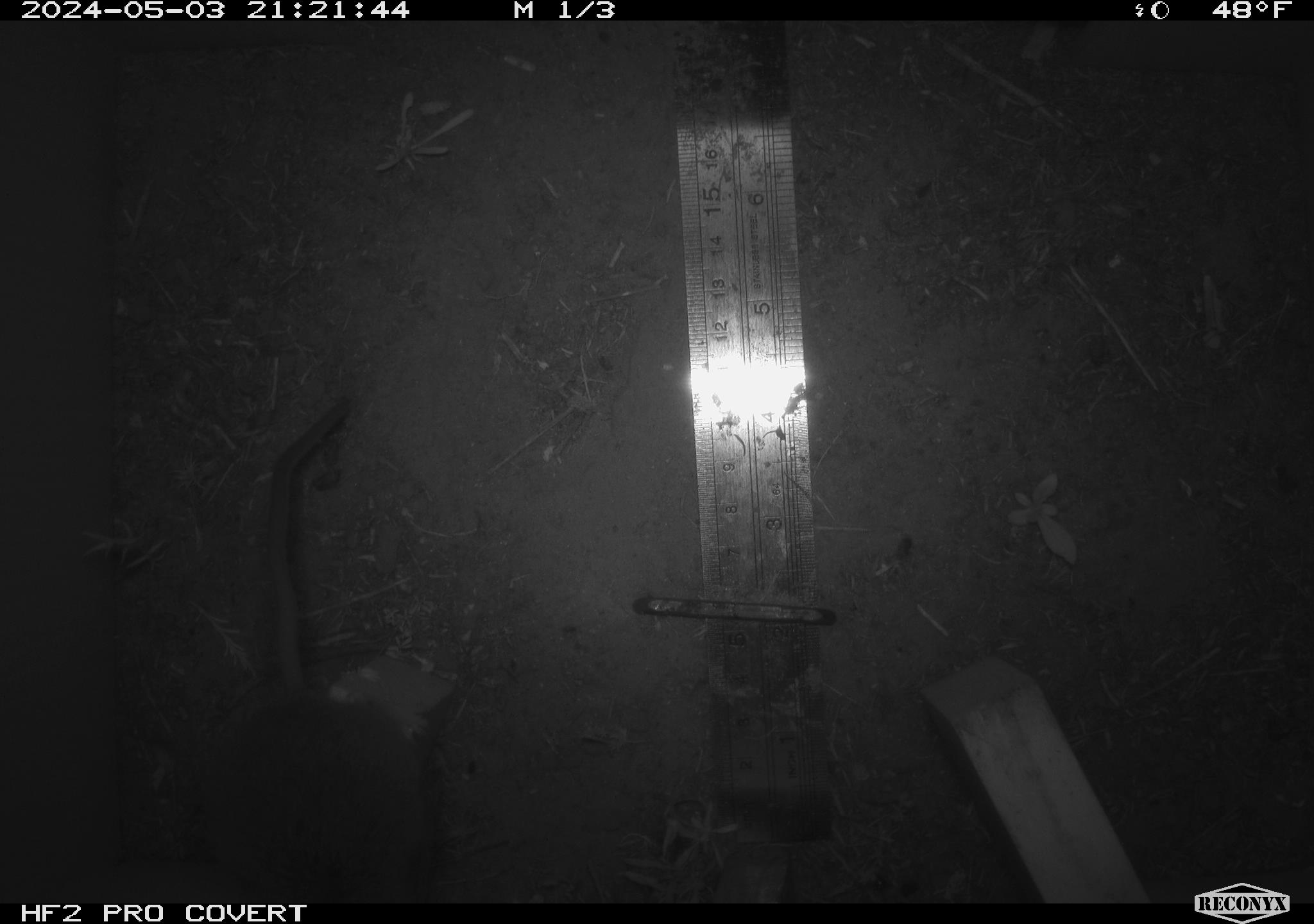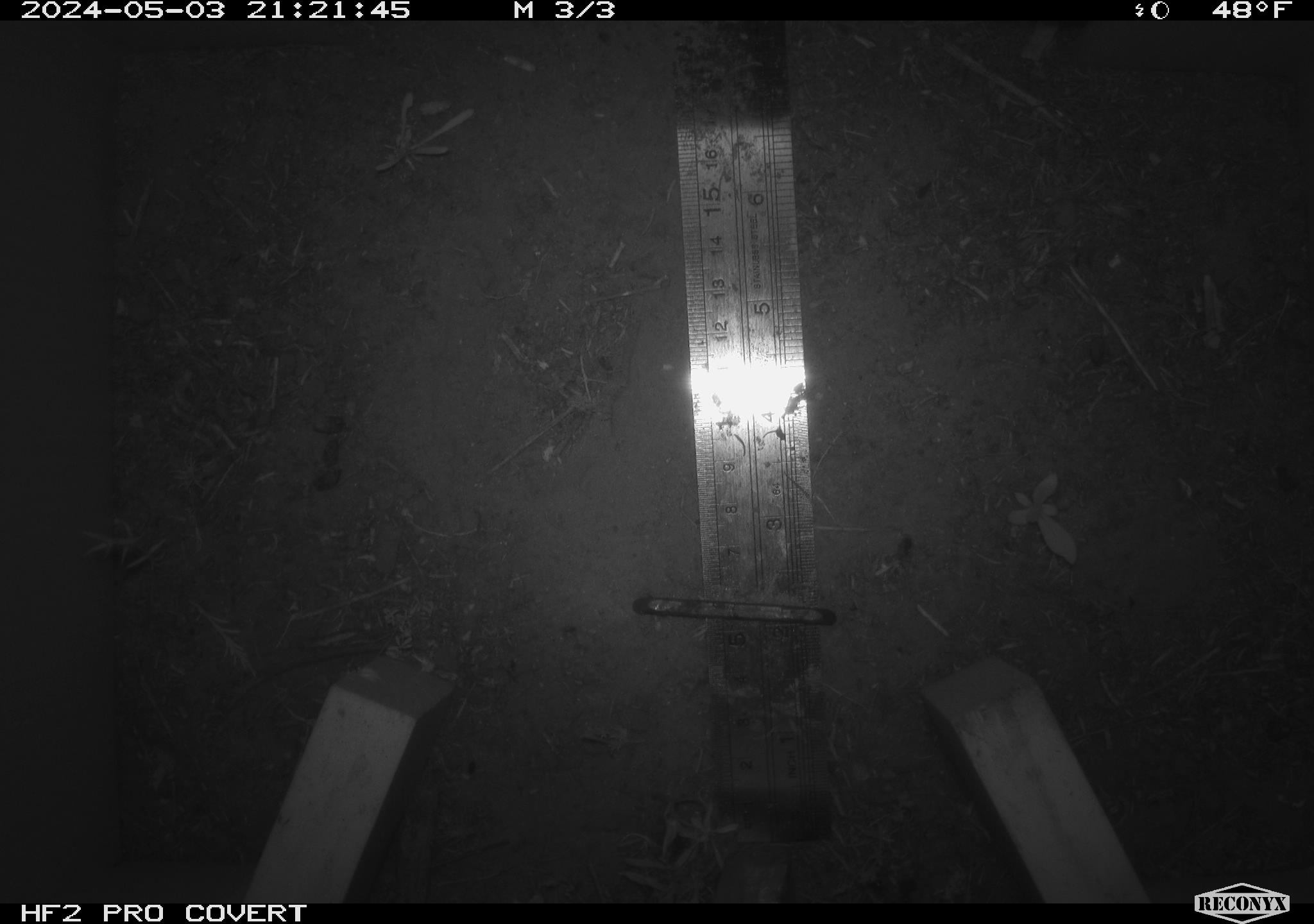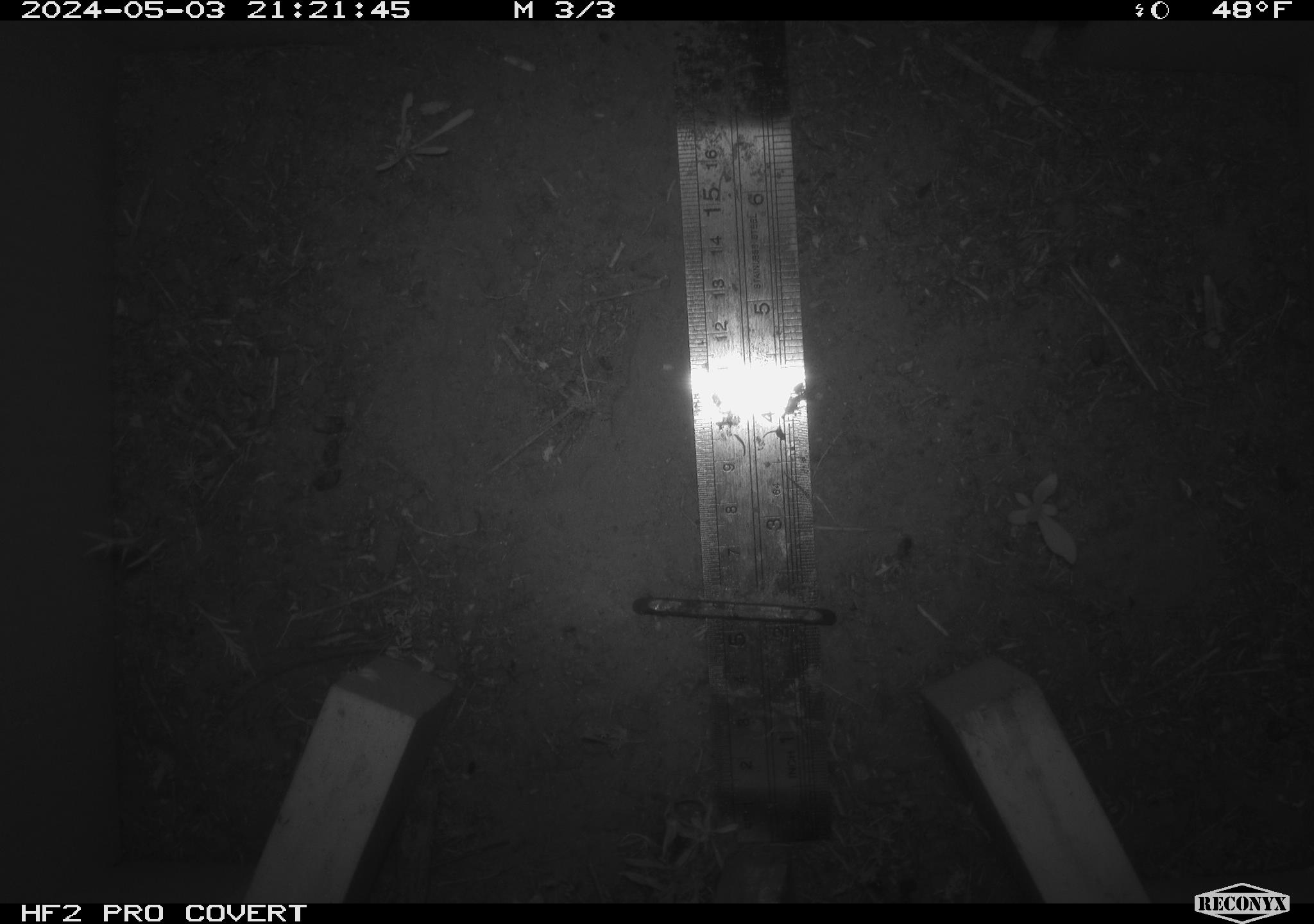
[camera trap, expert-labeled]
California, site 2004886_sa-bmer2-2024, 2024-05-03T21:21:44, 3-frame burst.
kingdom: Animalia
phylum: Chordata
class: Mammalia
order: Rodentia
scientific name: Rodentia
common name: mouse species